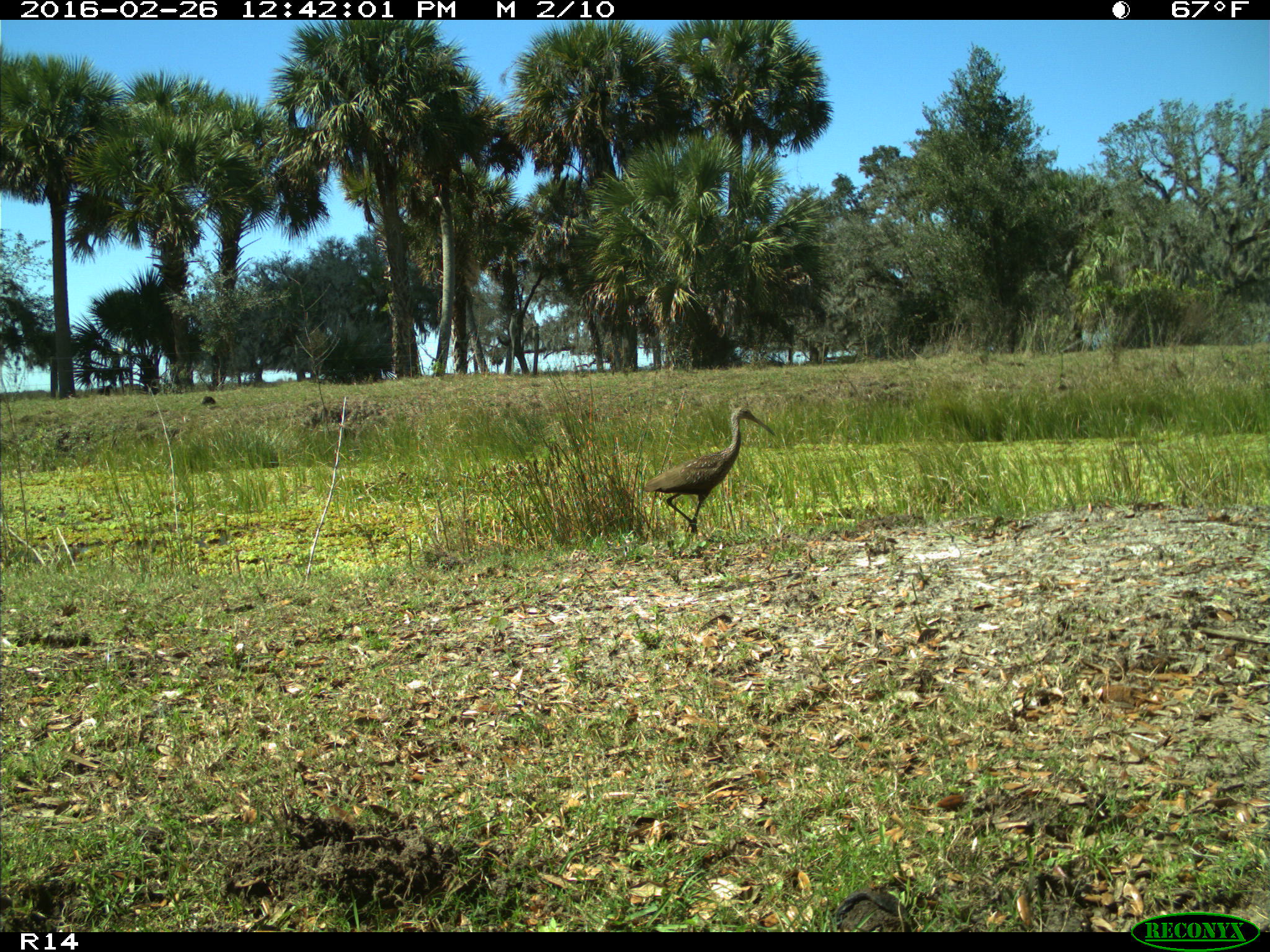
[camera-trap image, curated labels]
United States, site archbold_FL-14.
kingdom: Animalia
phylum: Chordata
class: Aves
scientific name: Aves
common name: birds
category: unidentified bird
Unidentified bird (birds) (Aves).